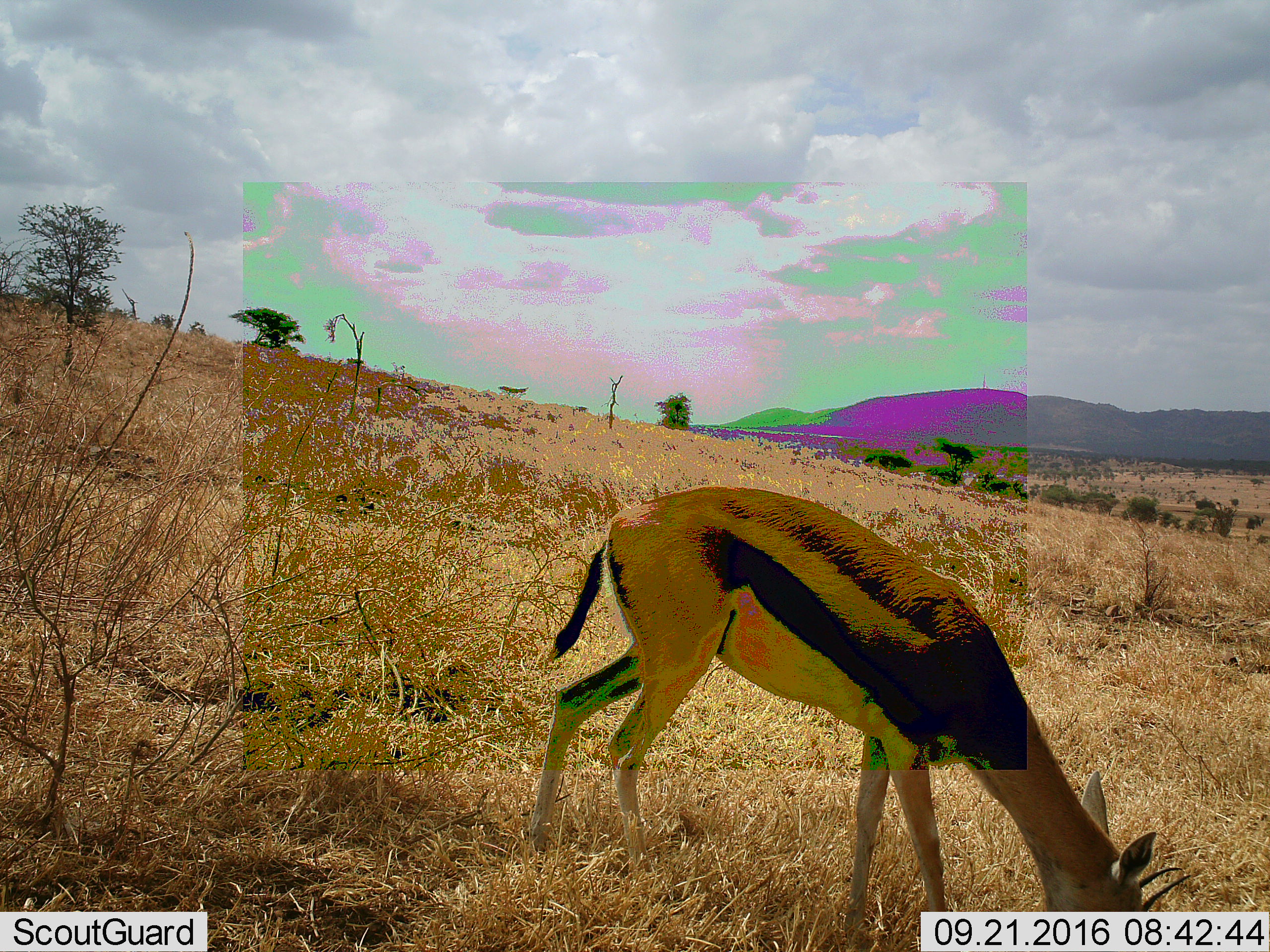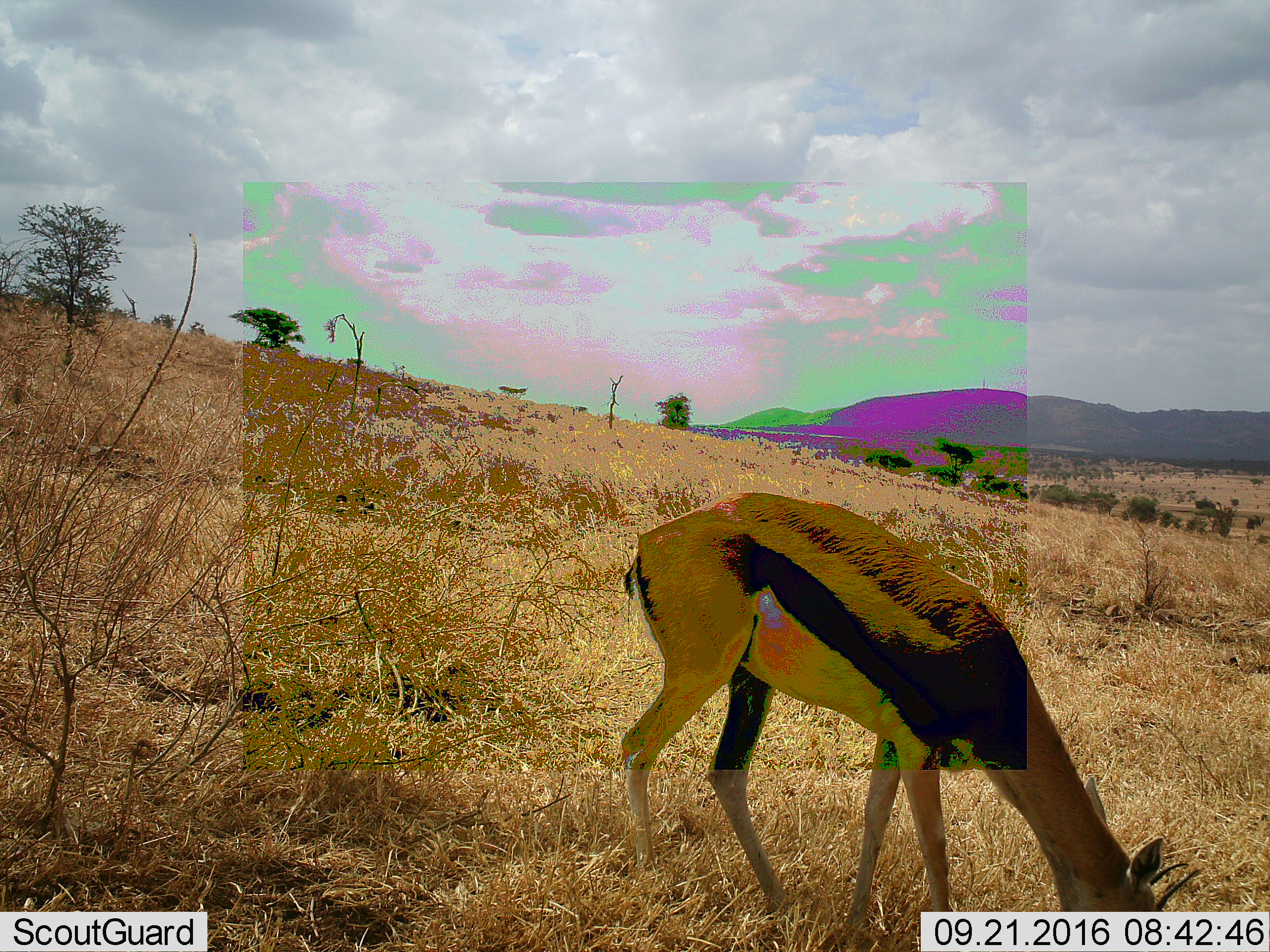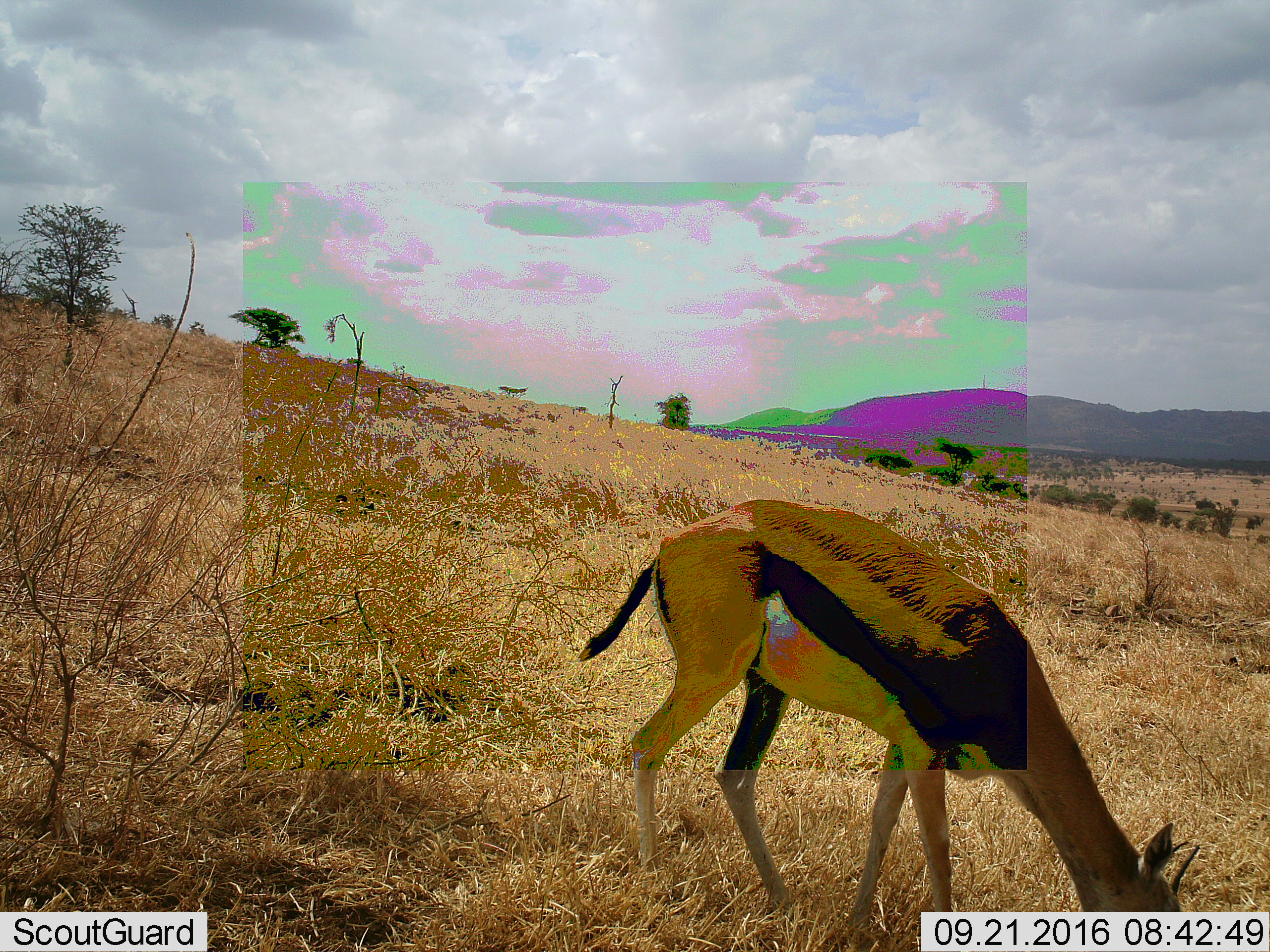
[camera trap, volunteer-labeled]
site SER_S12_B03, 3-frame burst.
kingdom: Animalia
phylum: Chordata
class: Mammalia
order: Artiodactyla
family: Bovidae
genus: Eudorcas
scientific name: Eudorcas thomsonii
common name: thomson's gazelle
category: gazellethomsons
Gazellethomsons (thomson's gazelle) (Eudorcas thomsonii), count 1. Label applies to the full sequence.